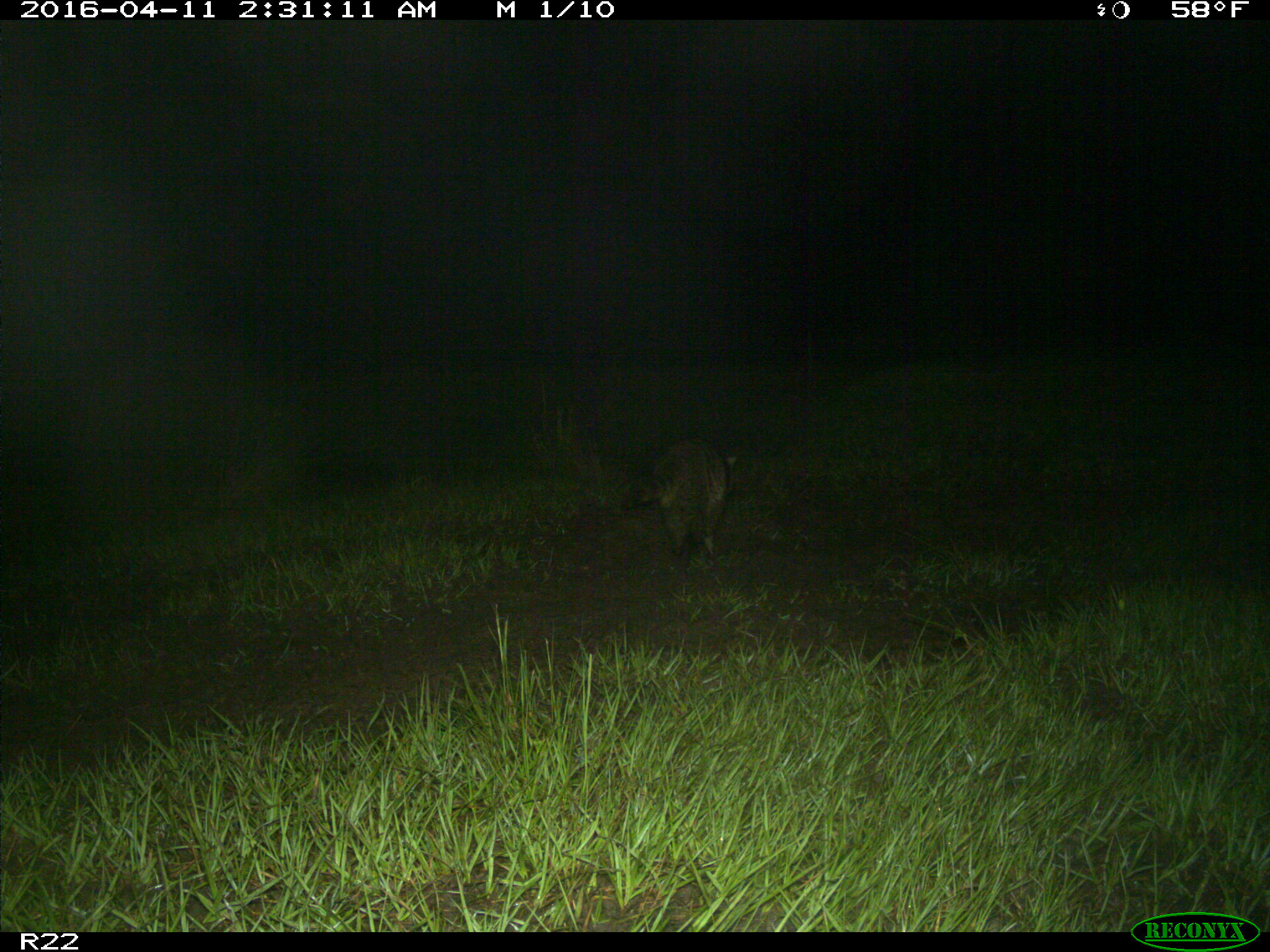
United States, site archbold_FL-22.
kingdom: Animalia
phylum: Chordata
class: Mammalia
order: Carnivora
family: Procyonidae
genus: Procyon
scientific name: Procyon lotor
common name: common raccoon